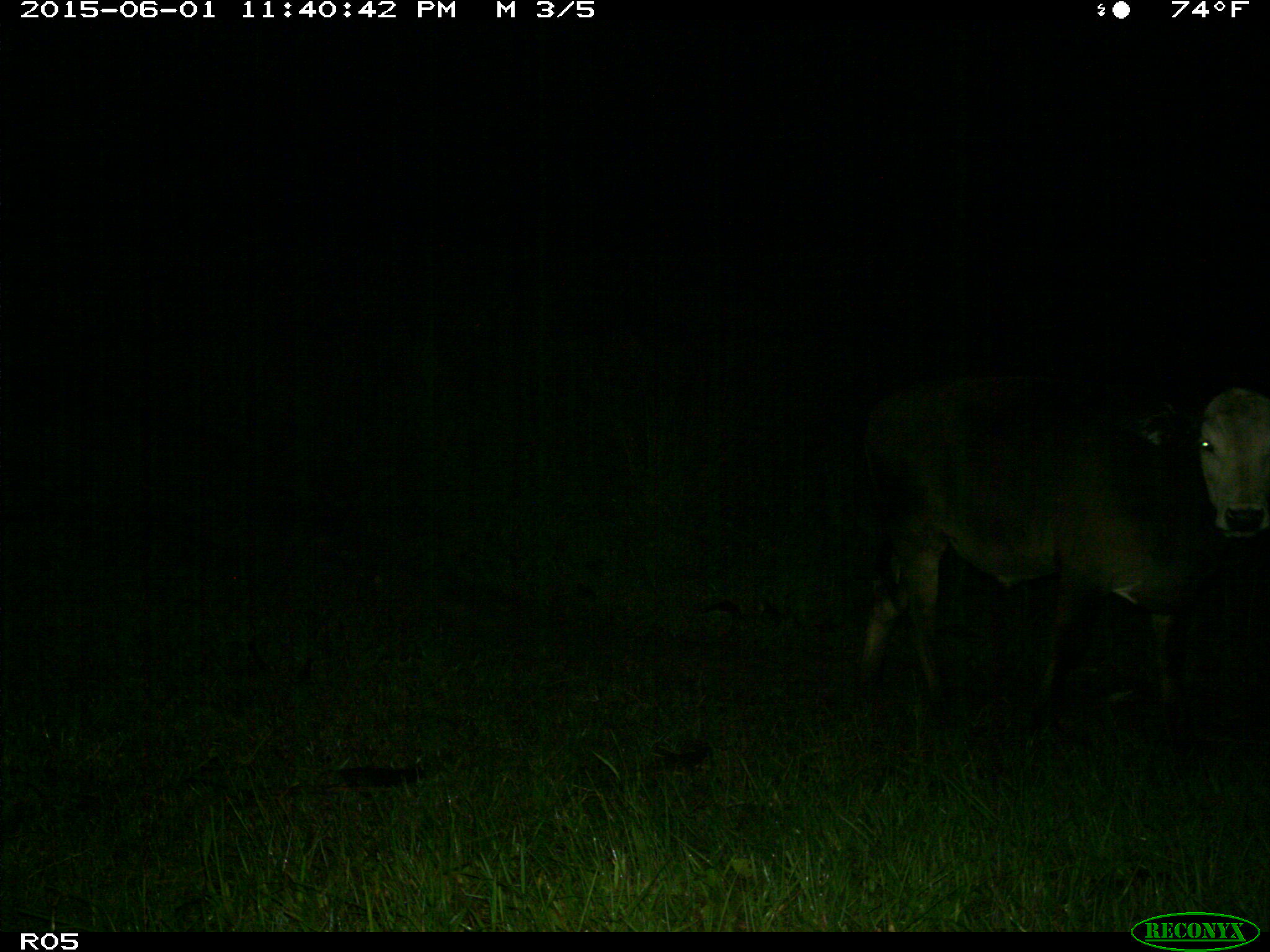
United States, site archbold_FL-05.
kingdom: Animalia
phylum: Chordata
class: Mammalia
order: Artiodactyla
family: Bovidae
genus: Bos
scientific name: Bos taurus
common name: domestic cow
Bos taurus (domestic cow).